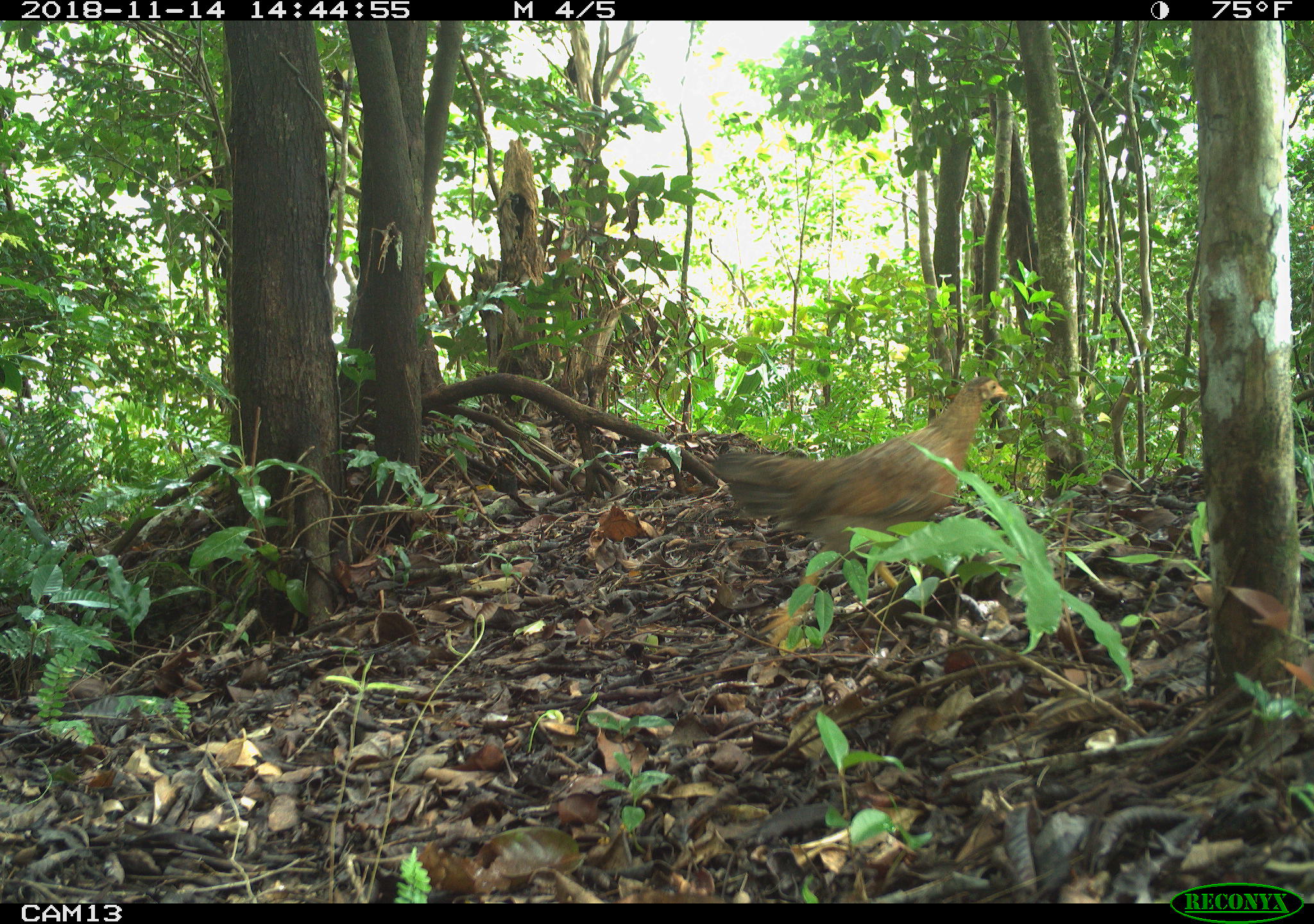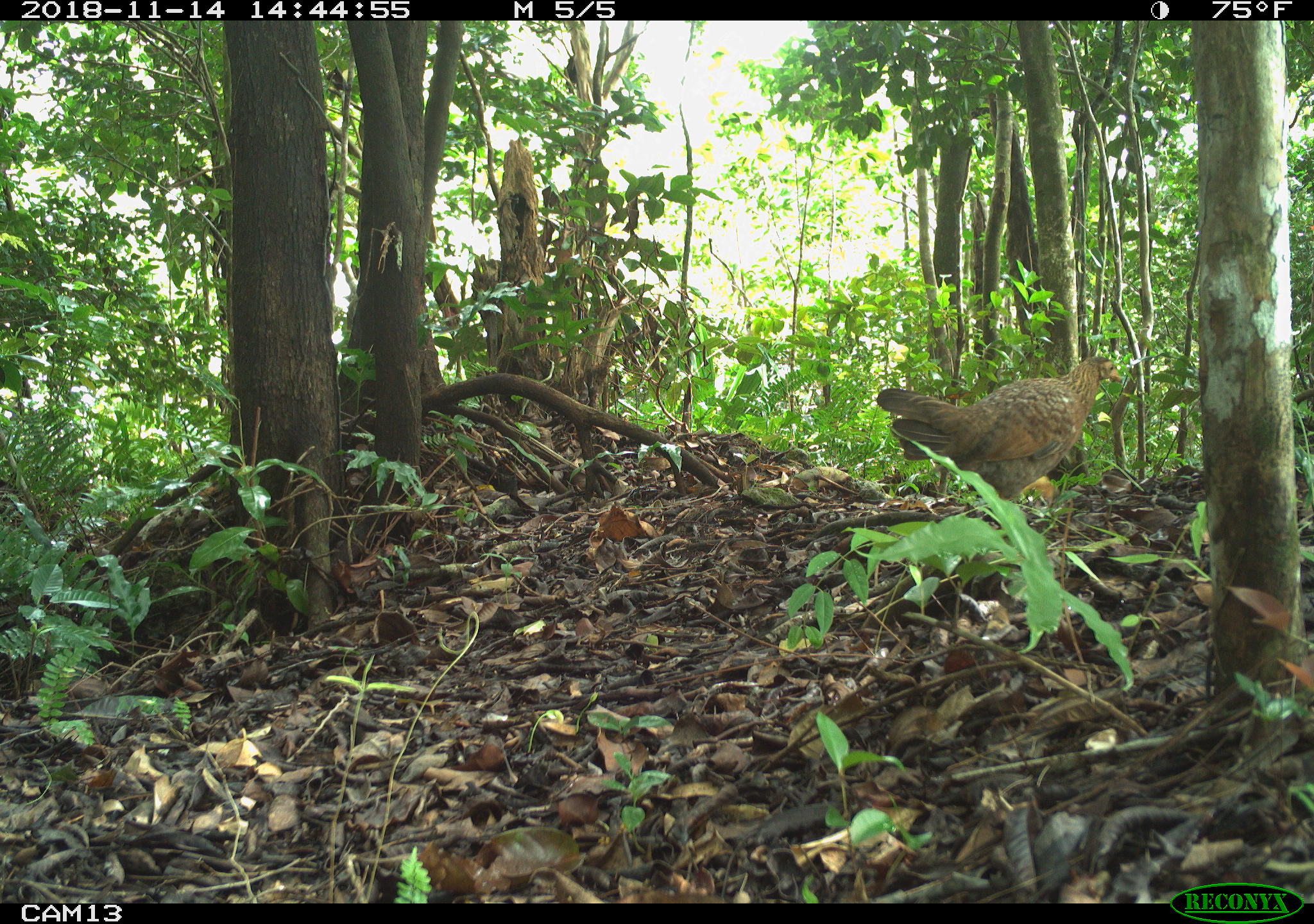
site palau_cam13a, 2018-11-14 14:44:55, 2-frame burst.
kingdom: Animalia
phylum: Chordata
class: Aves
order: Galliformes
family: Phasianidae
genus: Gallus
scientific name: Gallus gallus domesticus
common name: domestic chicken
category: chicken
Chicken (domestic chicken) (Gallus gallus domesticus).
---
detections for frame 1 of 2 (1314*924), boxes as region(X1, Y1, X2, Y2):
chicken: region(704, 370, 1018, 613)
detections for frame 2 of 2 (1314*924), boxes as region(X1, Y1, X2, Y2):
chicken: region(874, 346, 1126, 553)